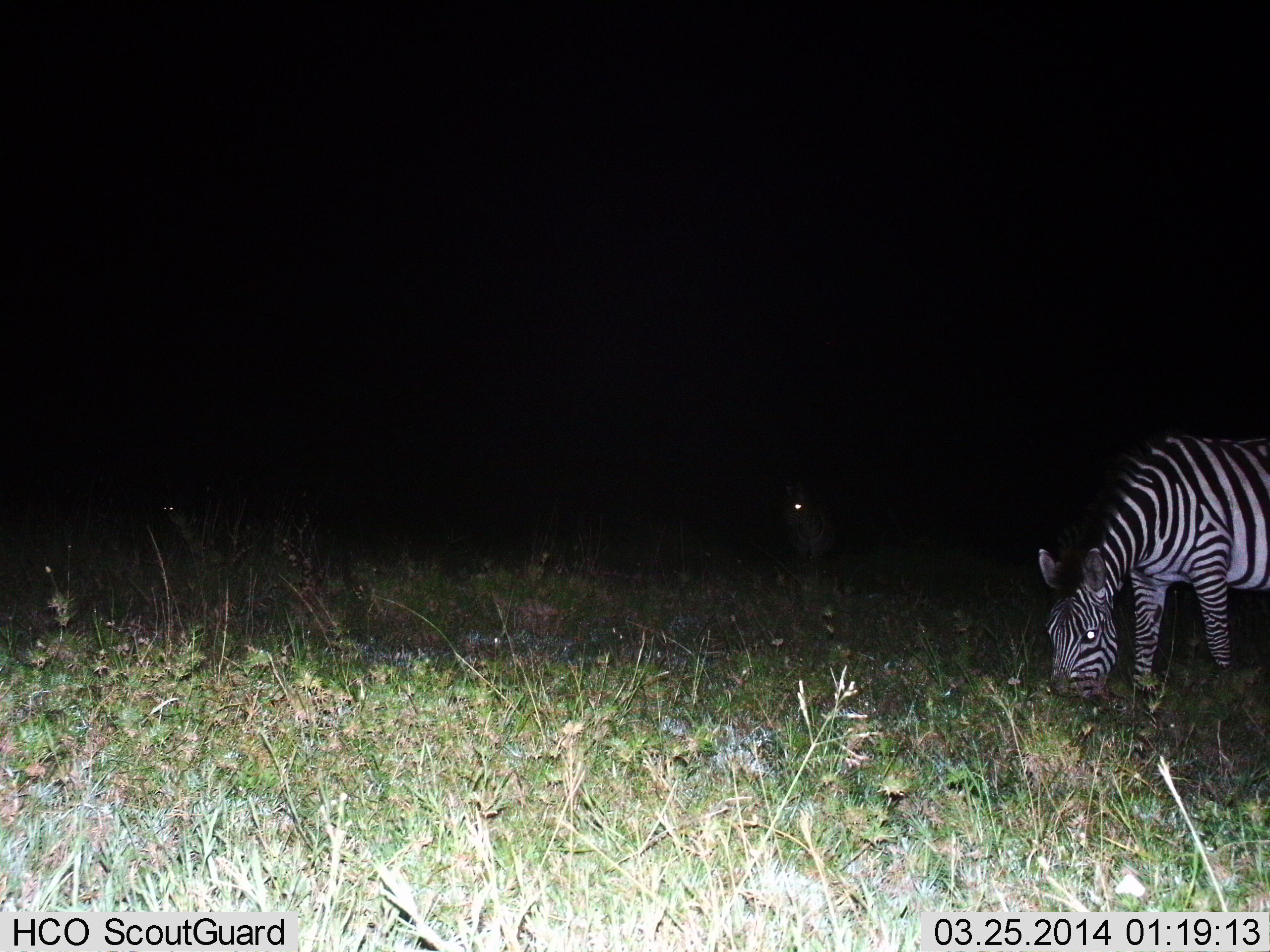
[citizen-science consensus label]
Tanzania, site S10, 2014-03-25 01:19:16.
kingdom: Animalia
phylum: Chordata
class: Mammalia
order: Perissodactyla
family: Equidae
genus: Equus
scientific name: Equus quagga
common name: plains zebra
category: zebra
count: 2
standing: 40%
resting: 0%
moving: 0%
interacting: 0%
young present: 0%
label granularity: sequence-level